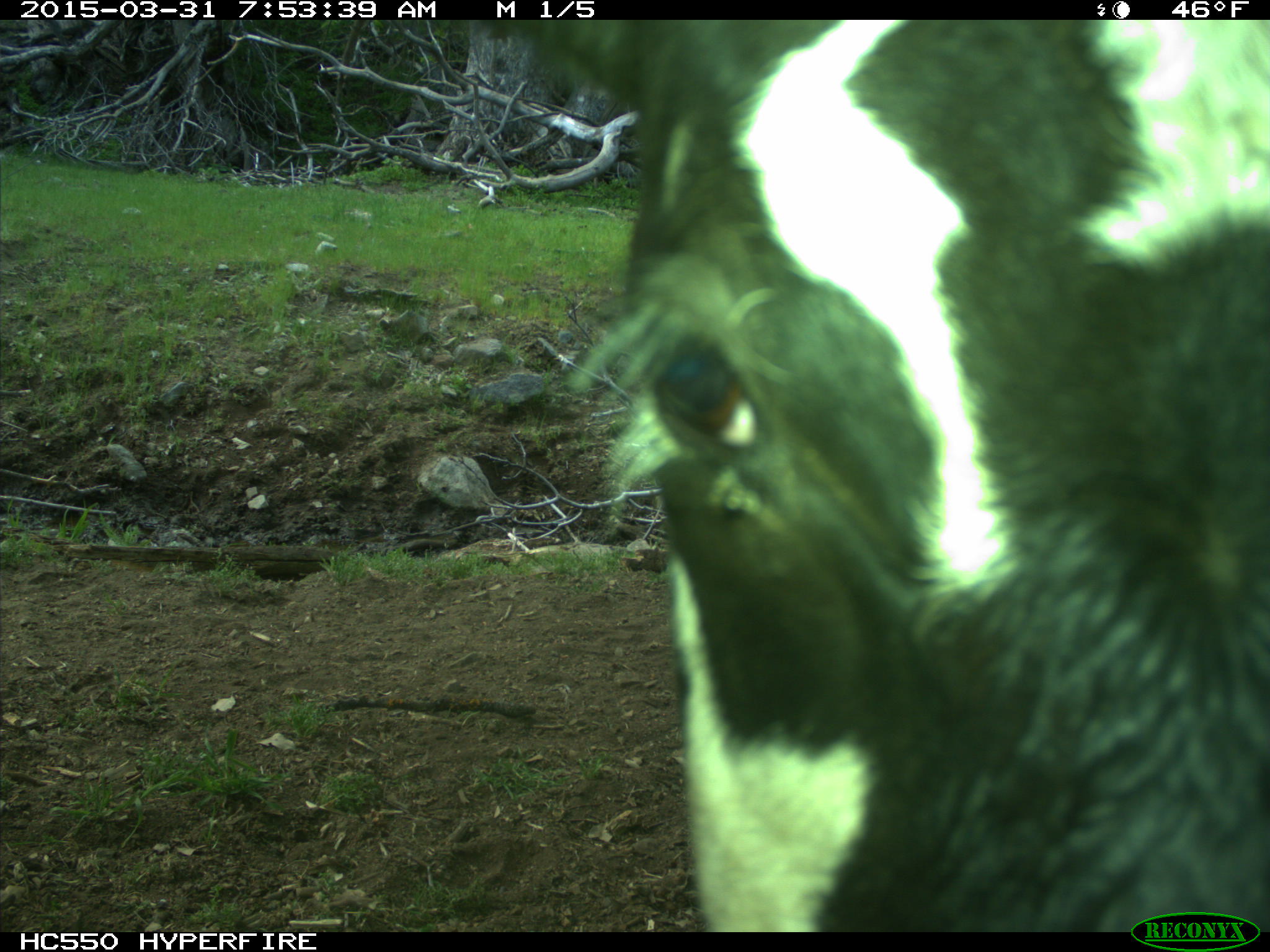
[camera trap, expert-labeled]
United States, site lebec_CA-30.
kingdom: Animalia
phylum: Chordata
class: Mammalia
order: Artiodactyla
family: Bovidae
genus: Bos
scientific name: Bos taurus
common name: domestic cow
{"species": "Bos taurus (domestic cow)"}